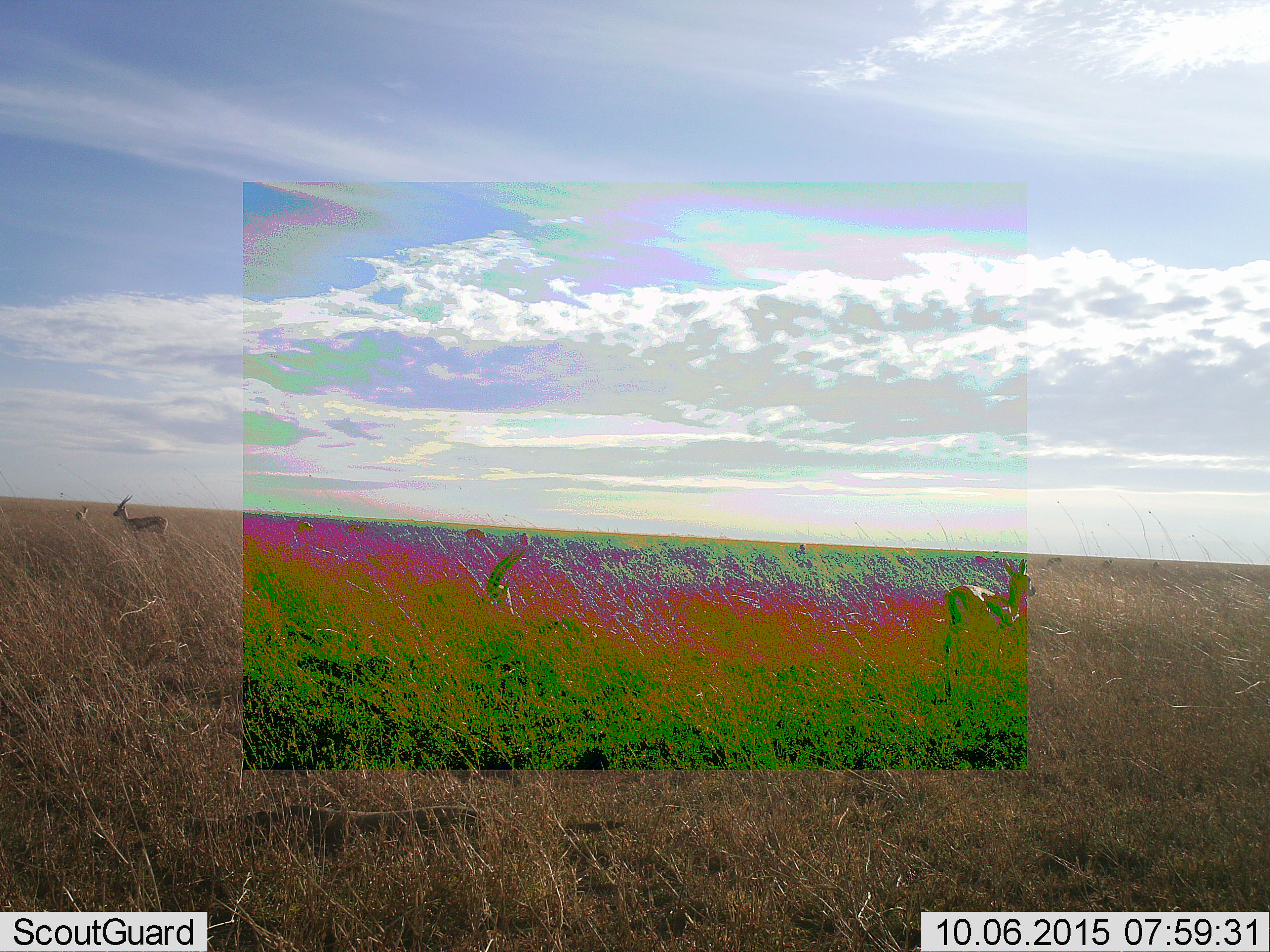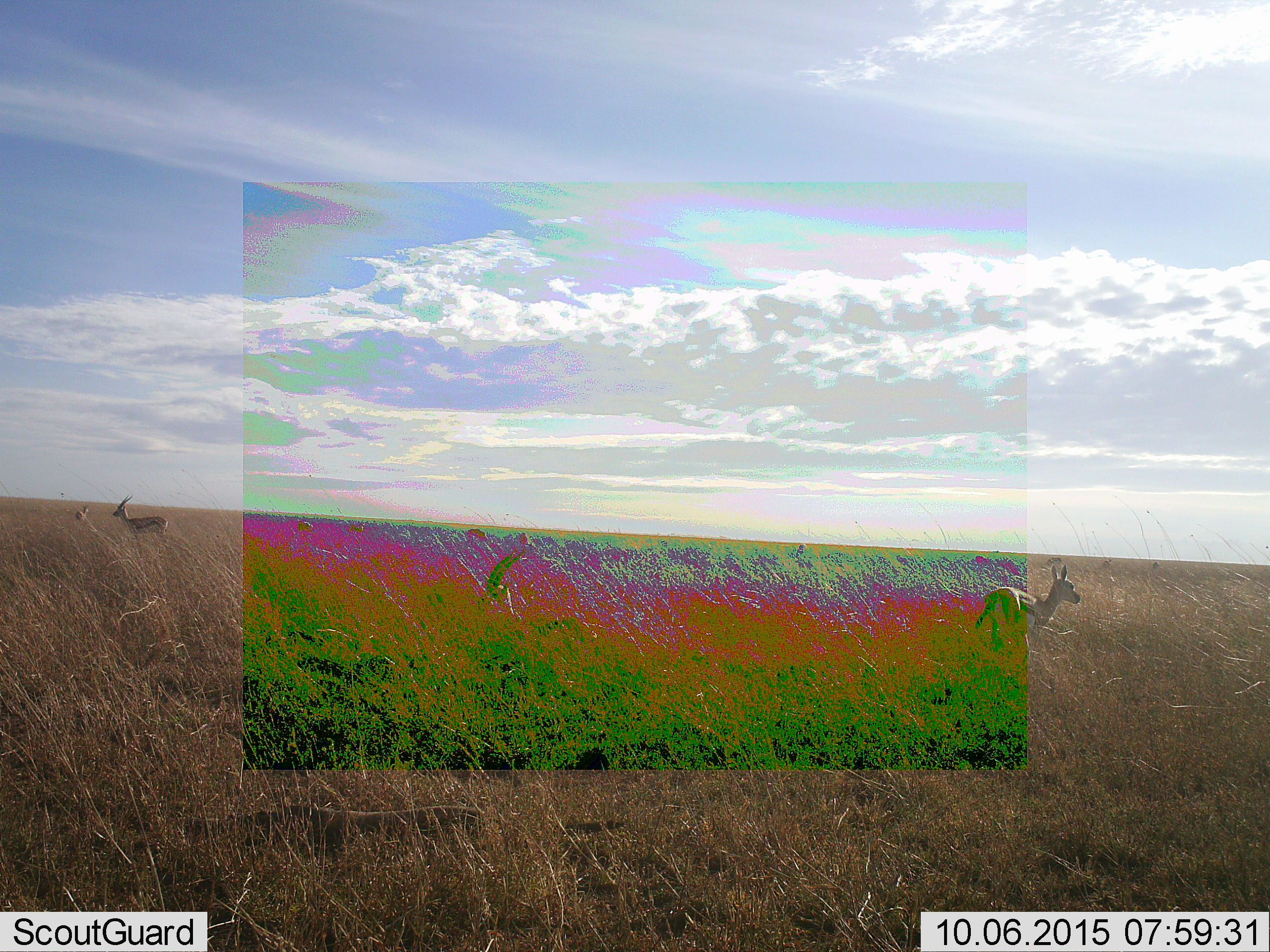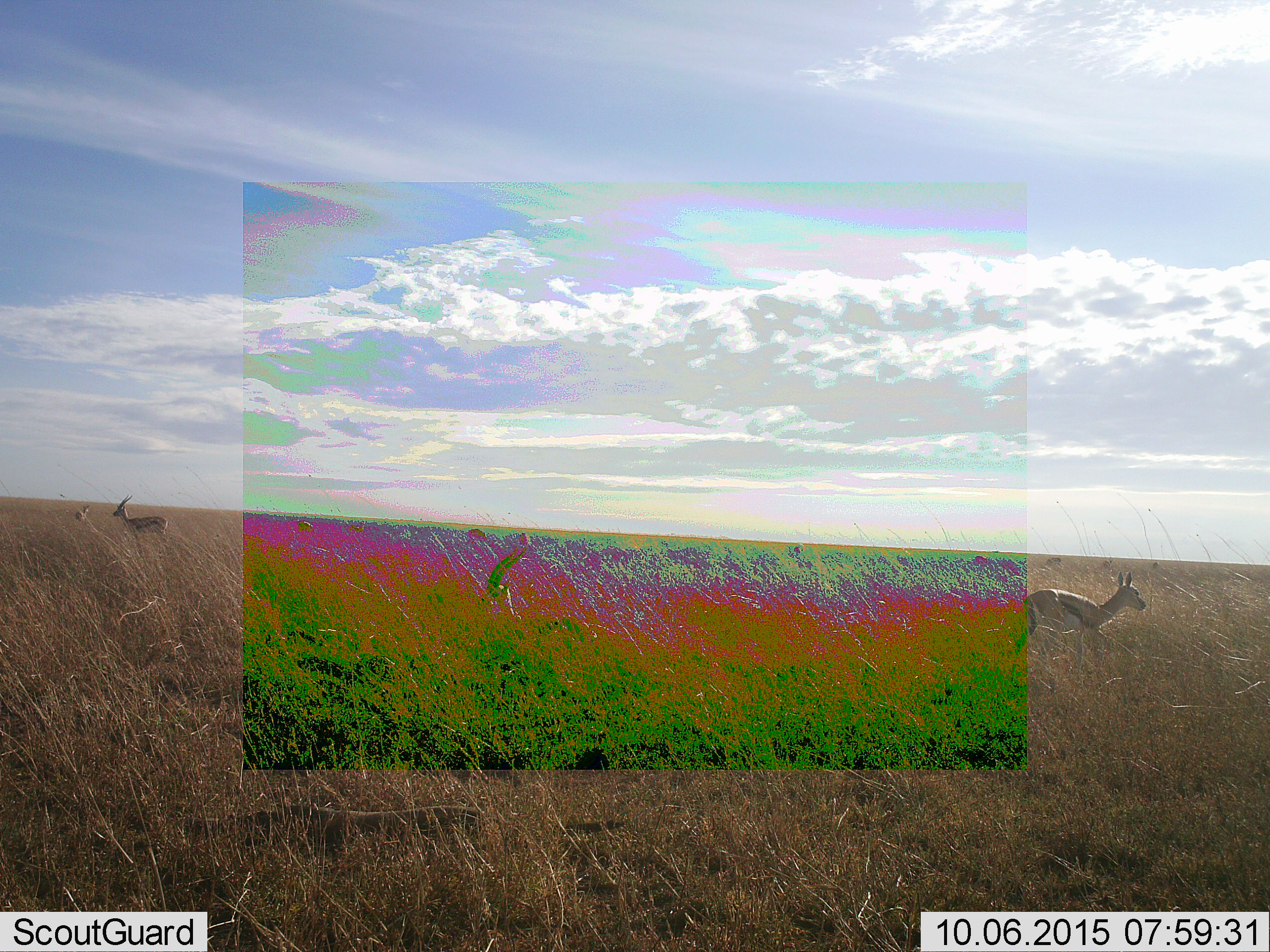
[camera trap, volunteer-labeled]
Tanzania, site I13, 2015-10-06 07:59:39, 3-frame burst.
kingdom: Animalia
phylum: Chordata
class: Mammalia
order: Artiodactyla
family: Bovidae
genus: Eudorcas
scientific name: Eudorcas thomsonii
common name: thomson's gazelle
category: gazellethomsons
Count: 11-50.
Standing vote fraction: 100%.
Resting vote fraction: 20%.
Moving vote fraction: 80%.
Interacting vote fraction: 20%.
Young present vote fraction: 0%.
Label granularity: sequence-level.